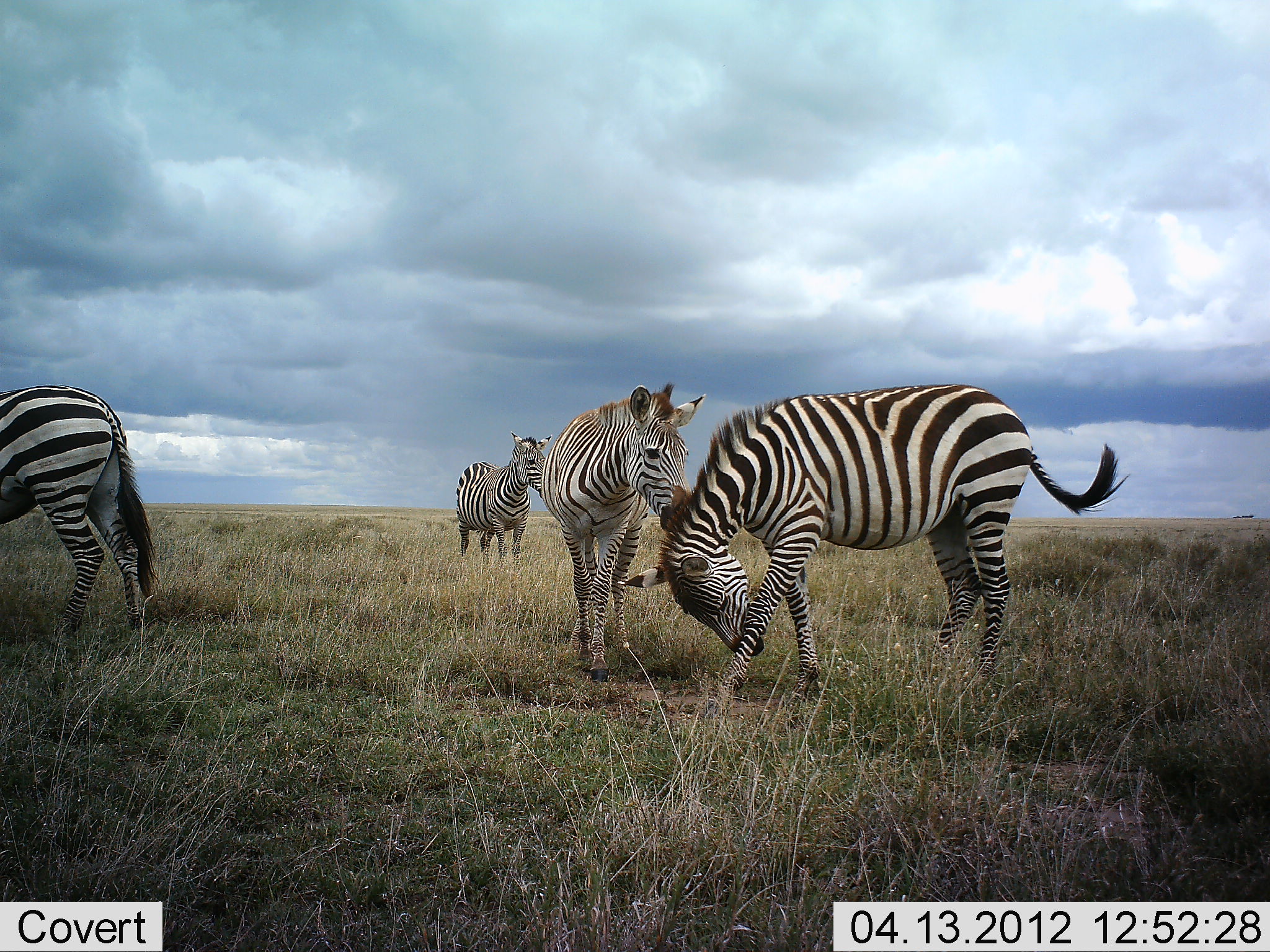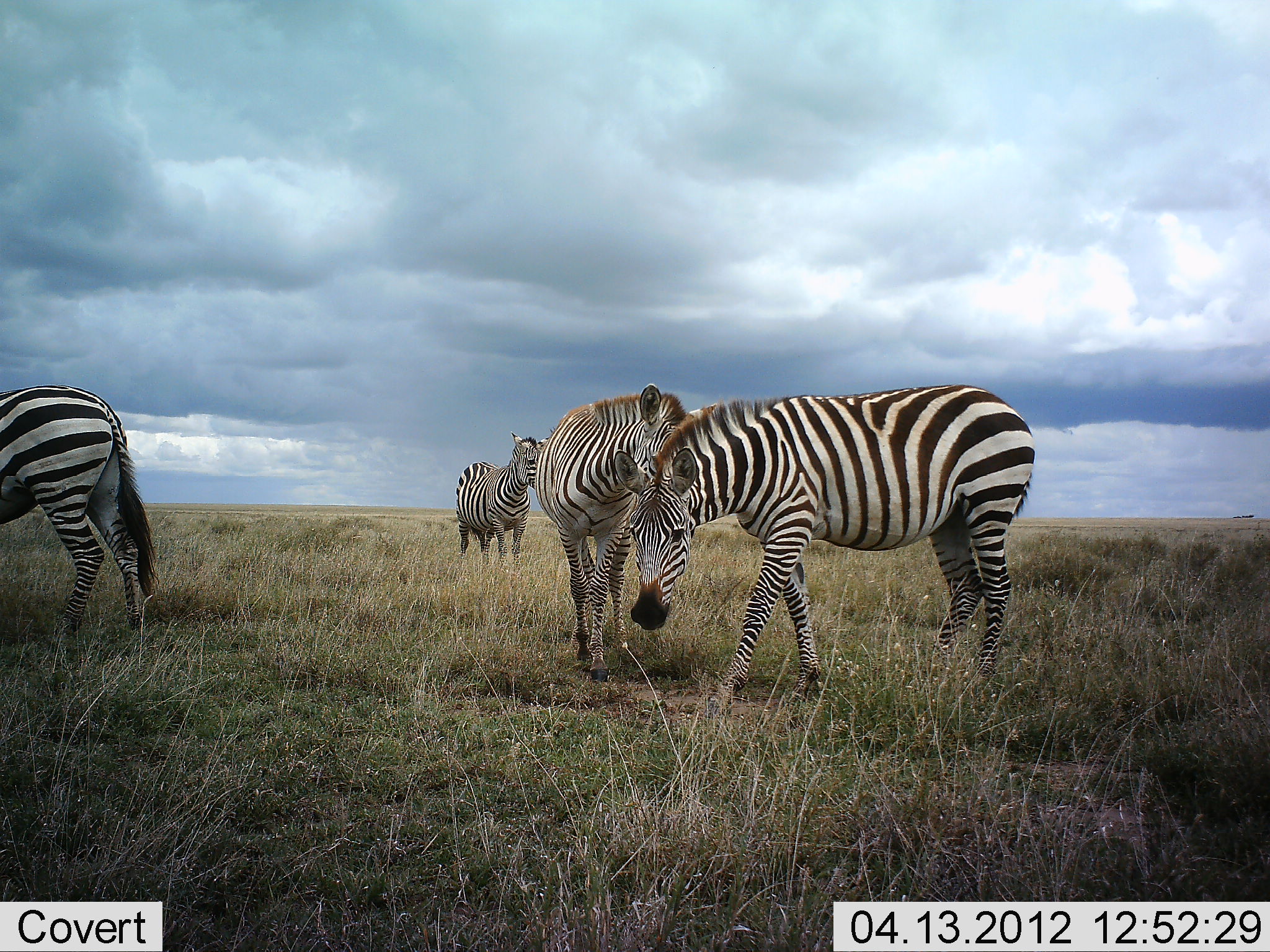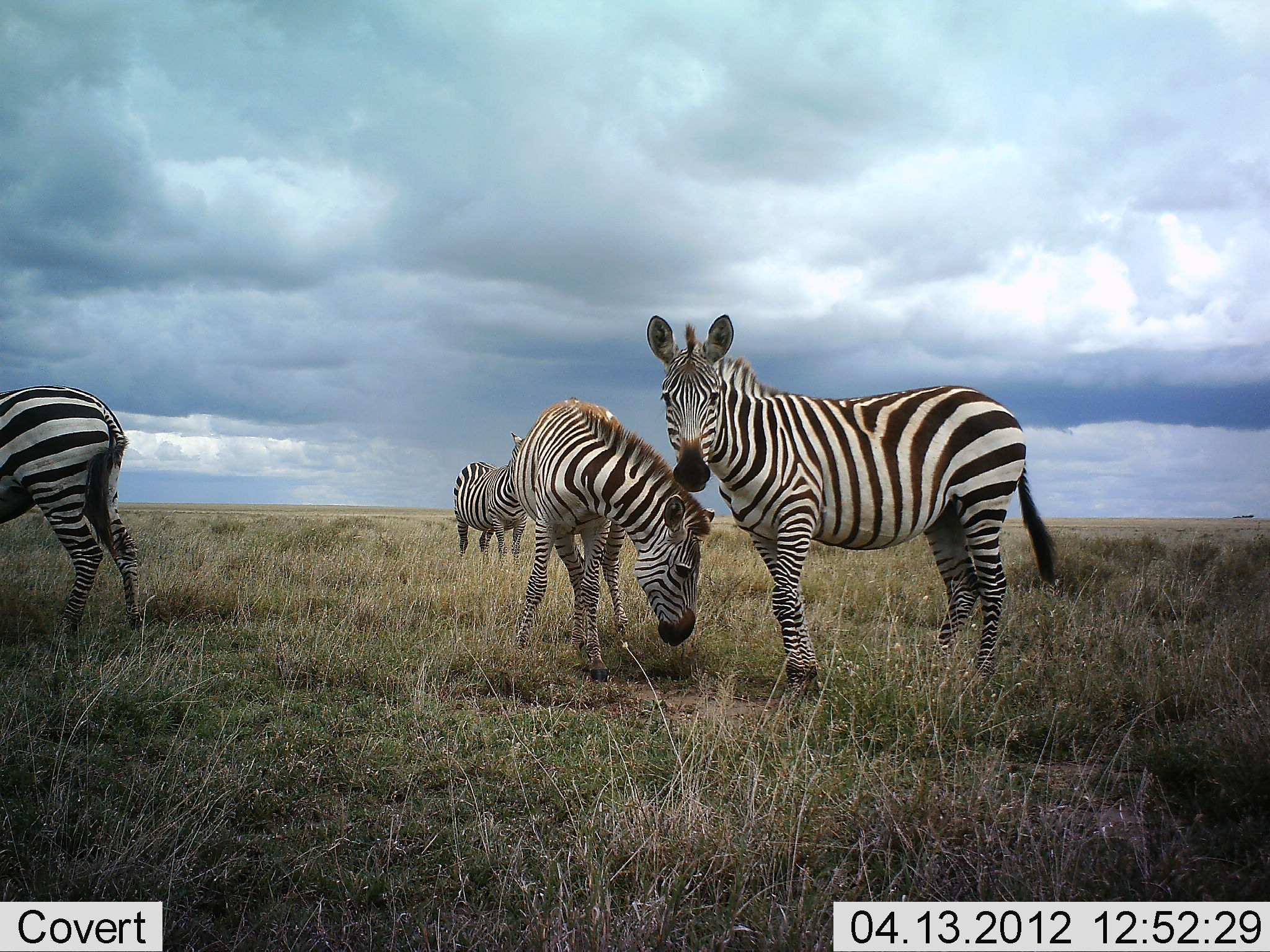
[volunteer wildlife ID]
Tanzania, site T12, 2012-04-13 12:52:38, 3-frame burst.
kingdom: Animalia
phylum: Chordata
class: Mammalia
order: Perissodactyla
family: Equidae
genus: Equus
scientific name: Equus quagga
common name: plains zebra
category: zebra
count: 4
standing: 95%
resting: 0%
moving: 14%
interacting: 32%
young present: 0%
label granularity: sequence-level